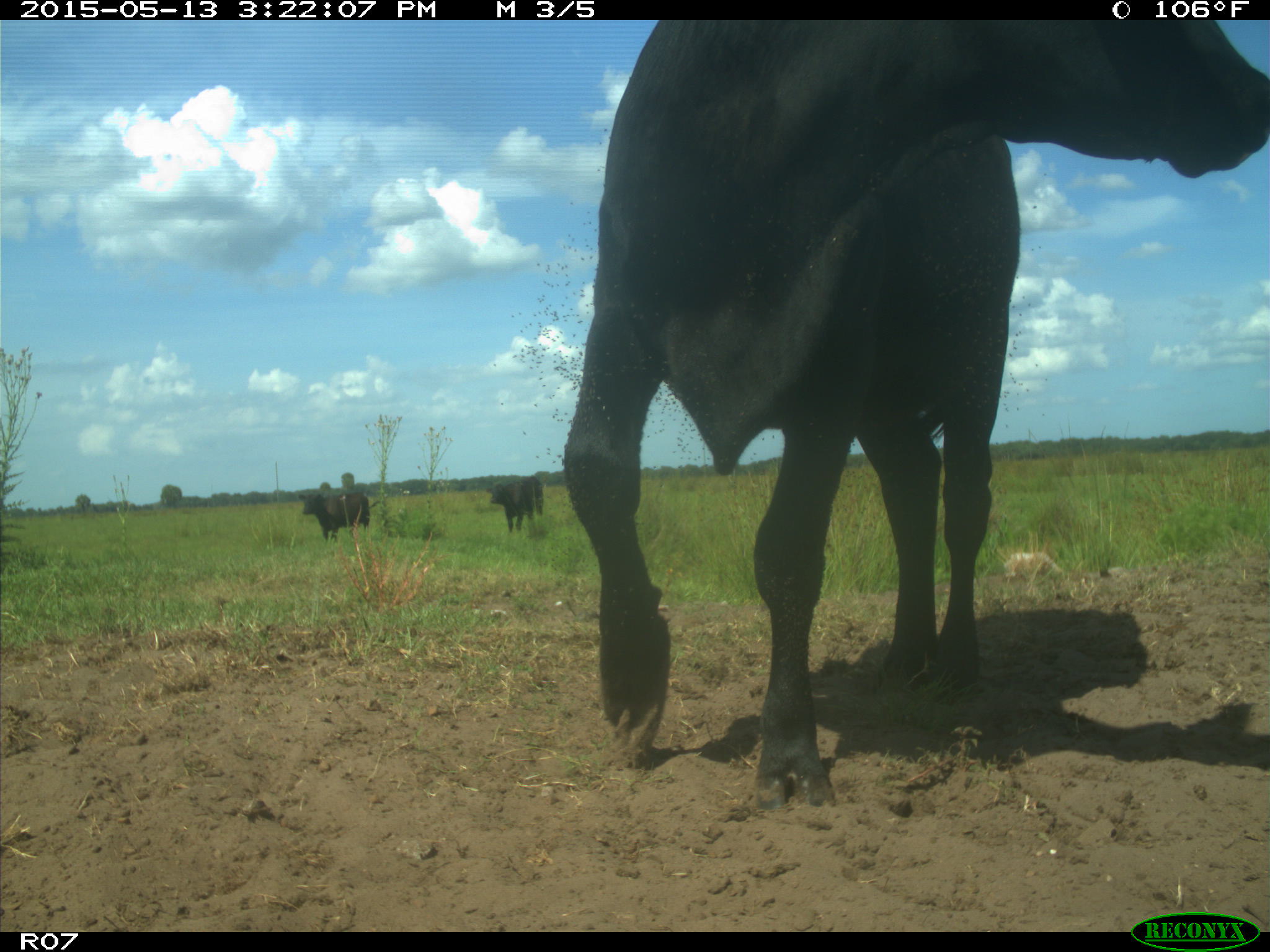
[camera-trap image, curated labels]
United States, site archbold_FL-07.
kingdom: Animalia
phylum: Chordata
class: Mammalia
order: Artiodactyla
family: Bovidae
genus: Bos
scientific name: Bos taurus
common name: domestic cow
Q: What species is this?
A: Bos taurus (domestic cow).